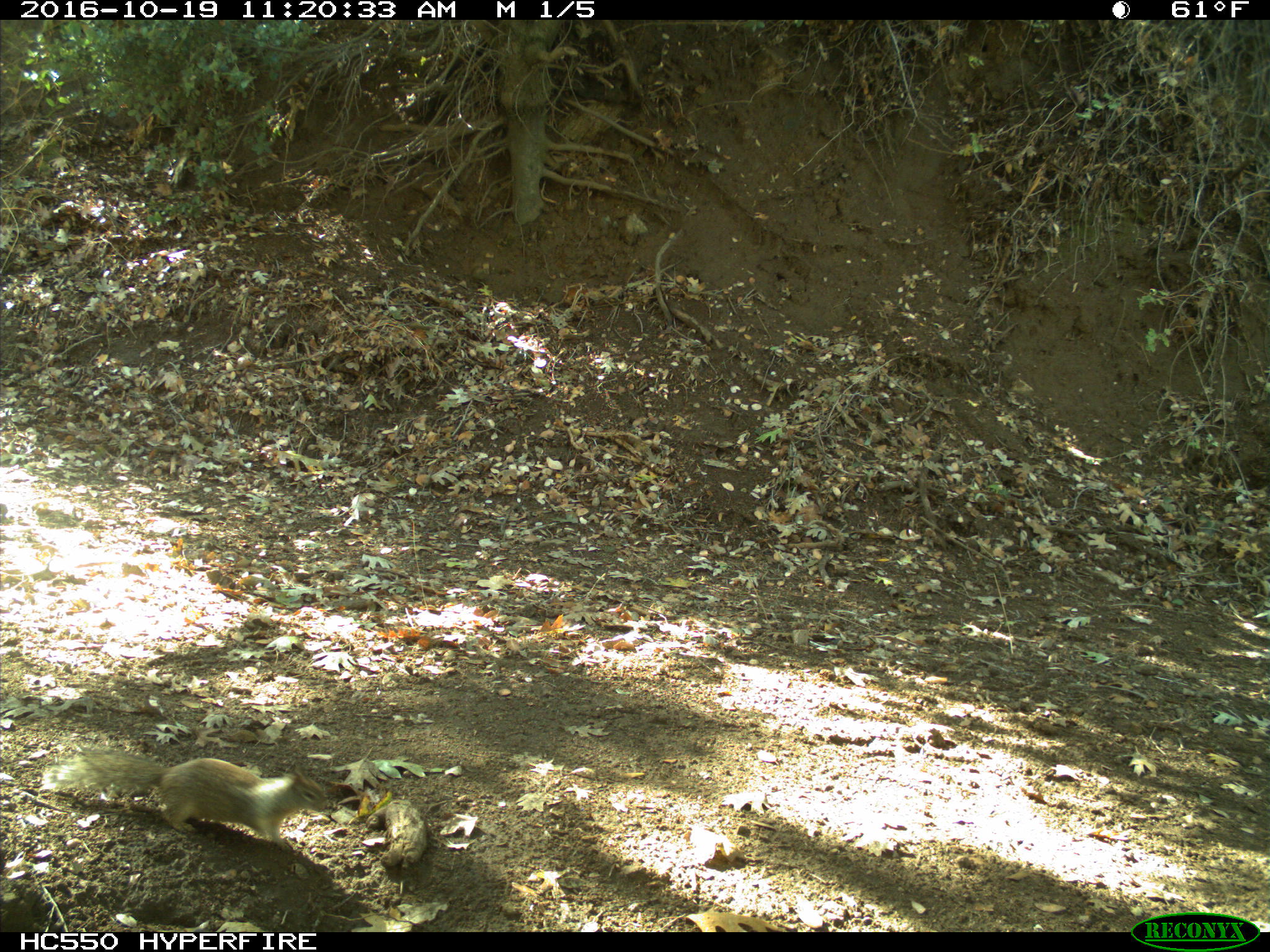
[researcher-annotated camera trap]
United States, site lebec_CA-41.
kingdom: Animalia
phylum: Chordata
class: Mammalia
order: Rodentia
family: Sciuridae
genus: Otospermophilus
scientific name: Otospermophilus beecheyi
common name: california ground squirrel